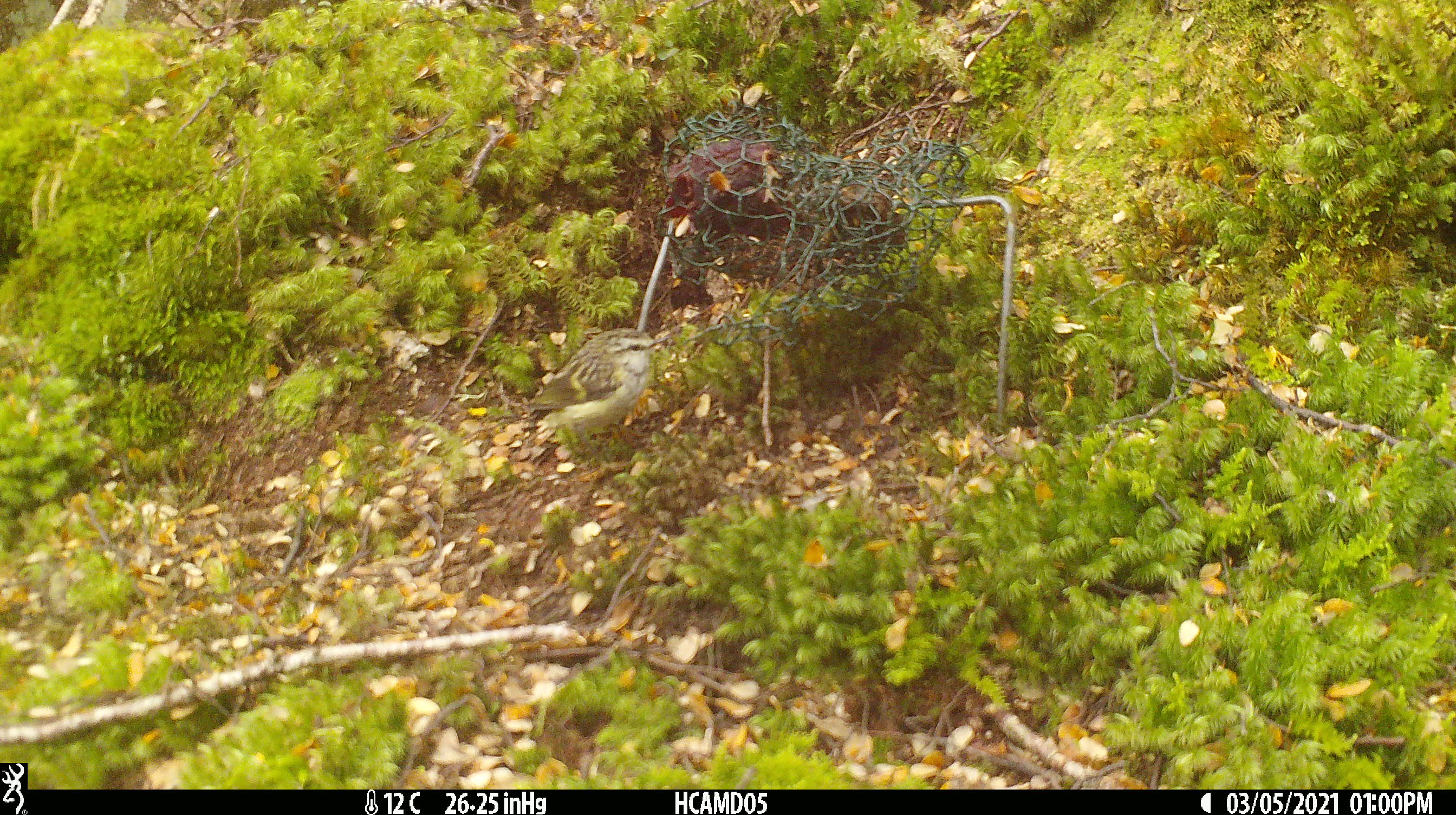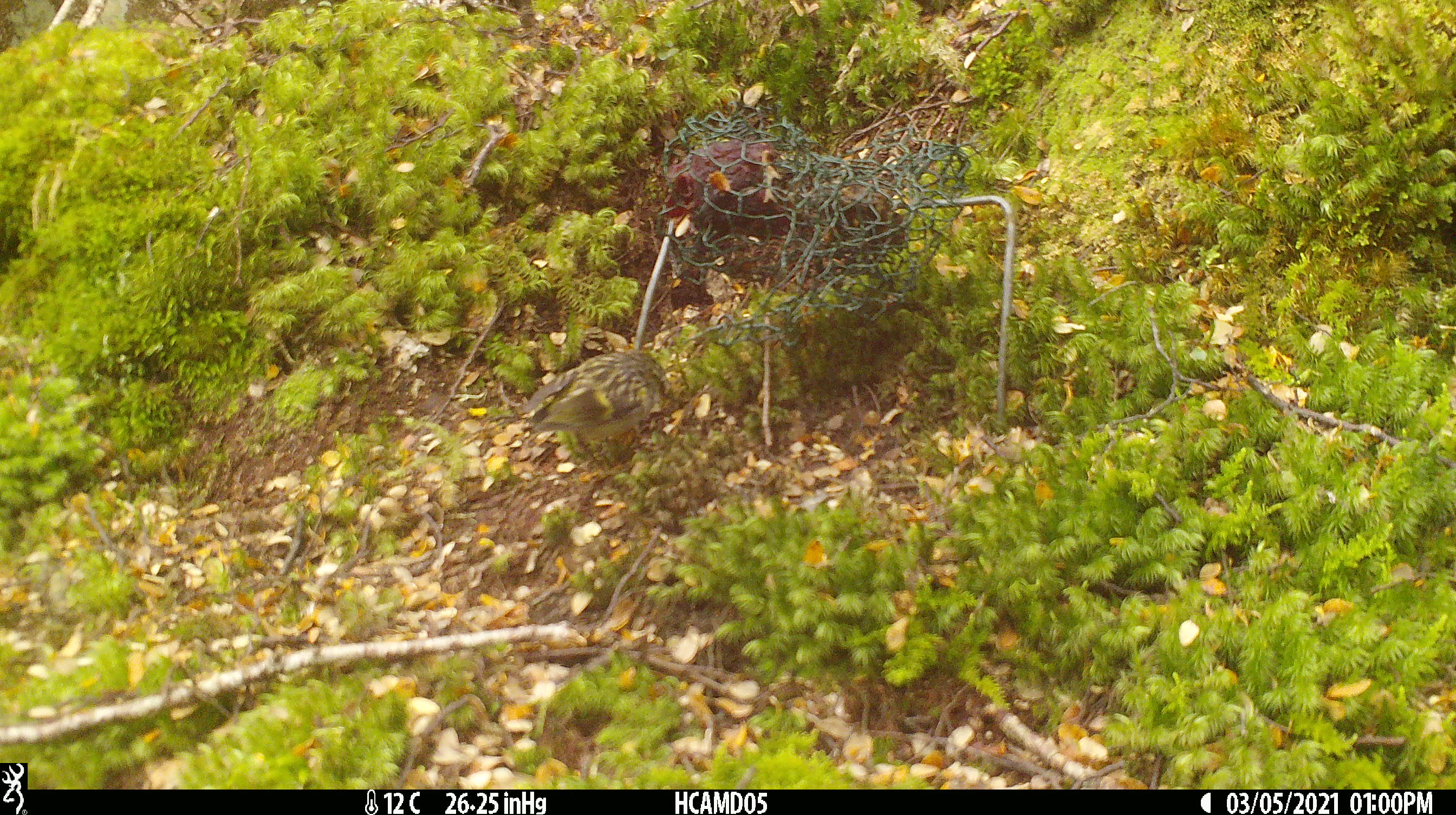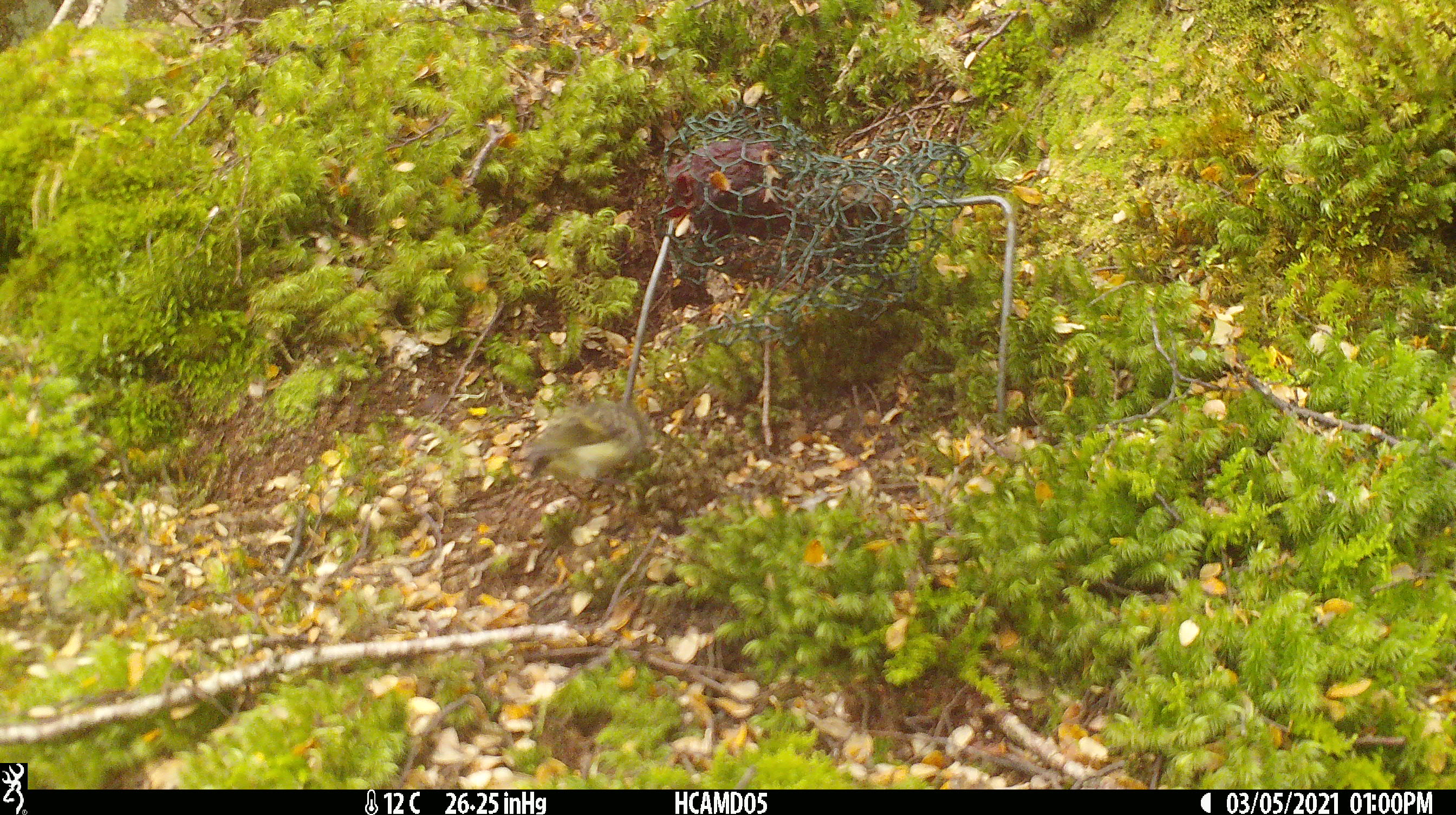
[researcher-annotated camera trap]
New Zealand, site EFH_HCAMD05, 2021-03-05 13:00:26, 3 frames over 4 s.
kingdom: Animalia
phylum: Chordata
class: Aves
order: Passeriformes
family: Acanthisittidae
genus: Acanthisitta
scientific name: Acanthisitta chloris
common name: rifleman